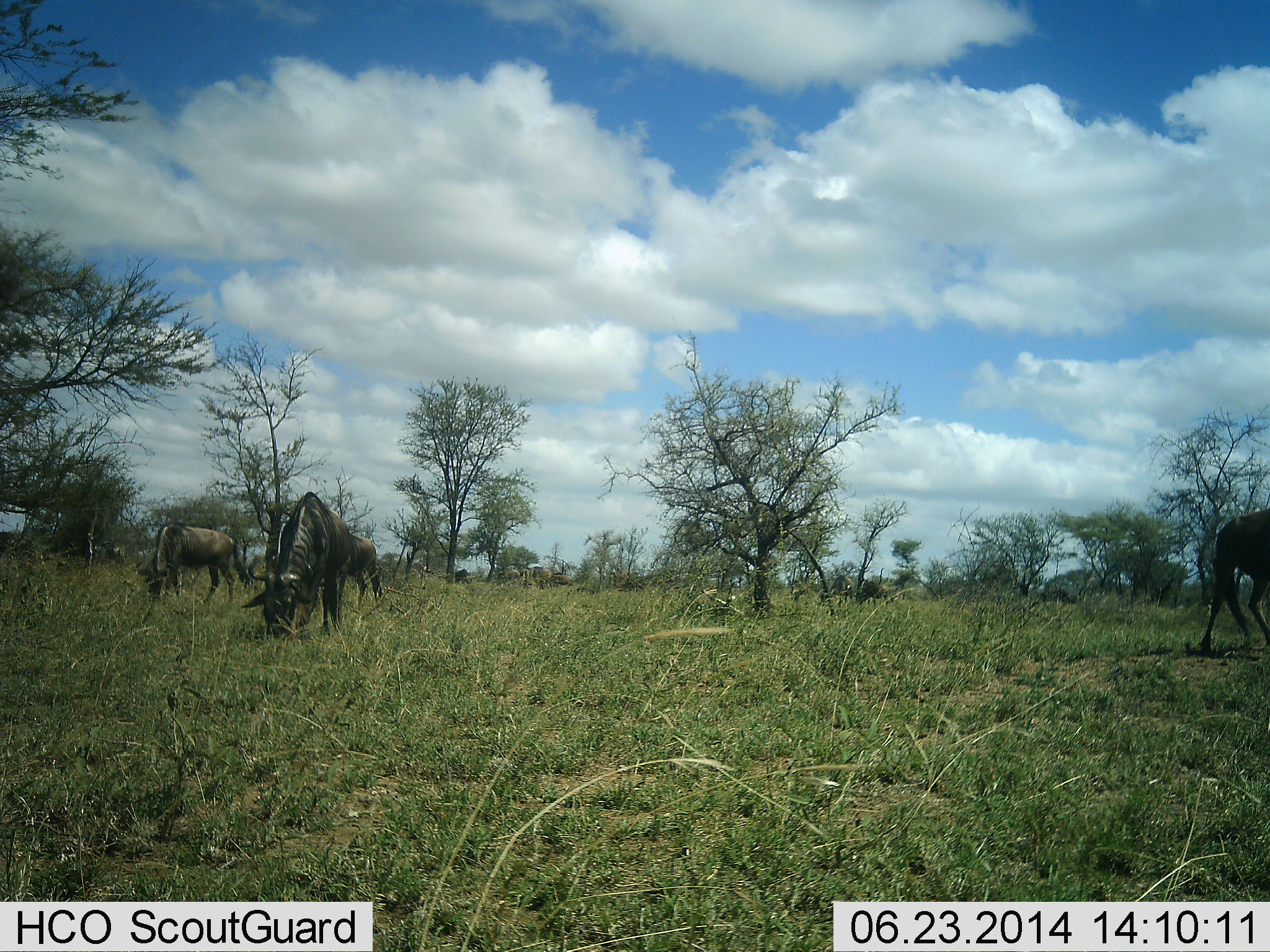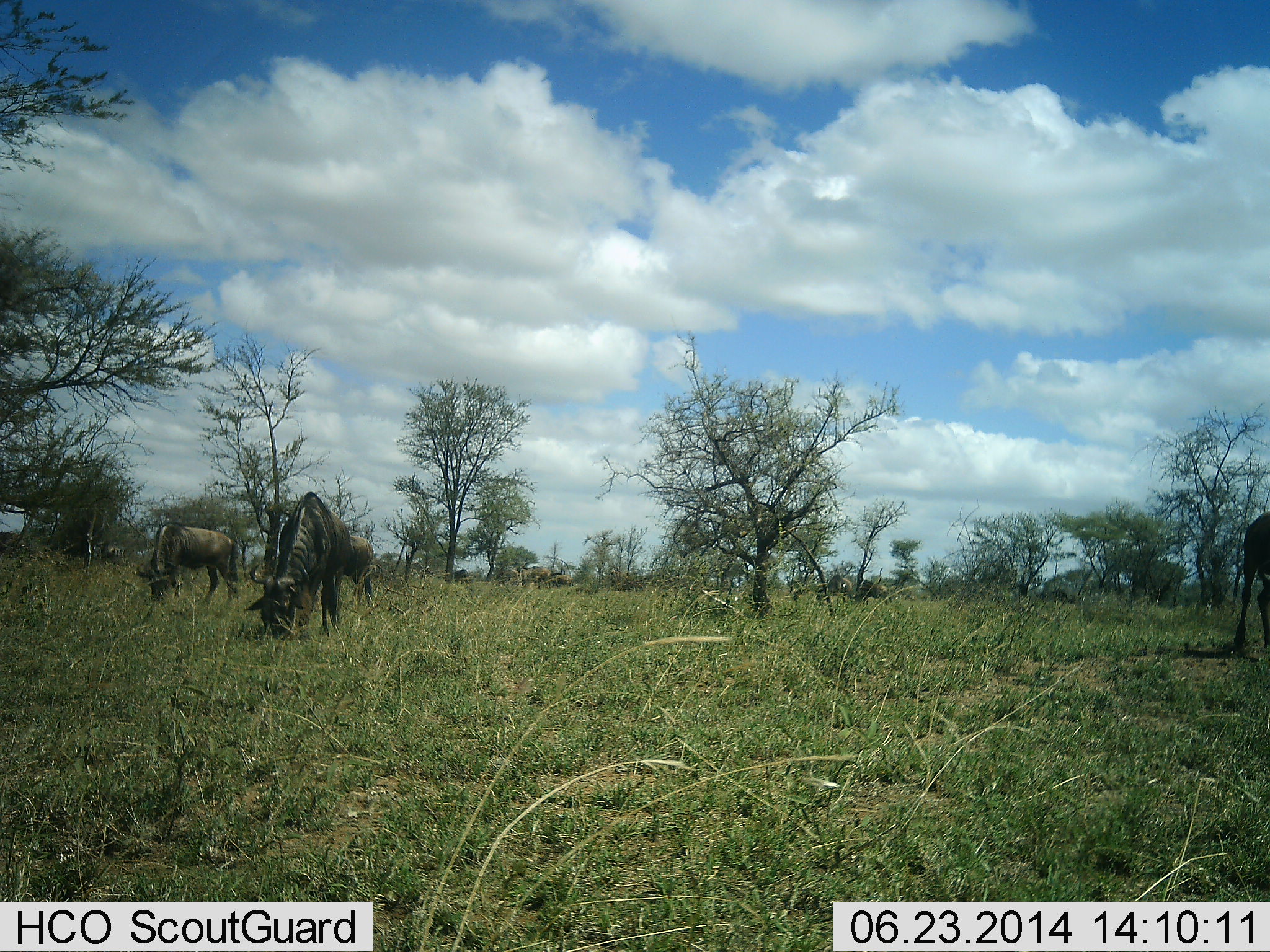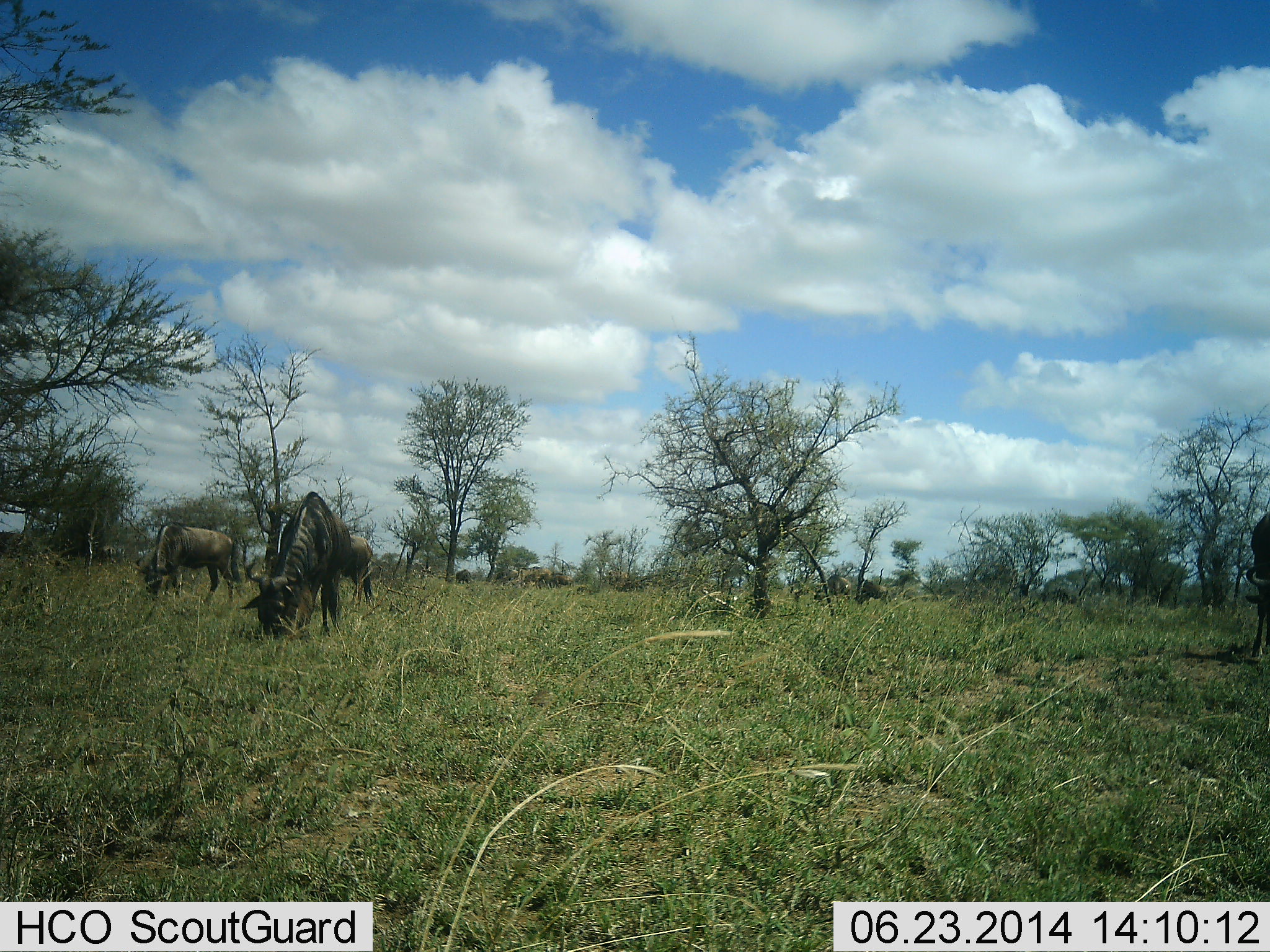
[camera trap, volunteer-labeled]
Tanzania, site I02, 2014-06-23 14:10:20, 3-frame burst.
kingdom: Animalia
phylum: Chordata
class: Mammalia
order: Artiodactyla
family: Bovidae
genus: Connochaetes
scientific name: Connochaetes taurinus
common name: blue wildebeest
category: wildebeest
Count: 4.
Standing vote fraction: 45%.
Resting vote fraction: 9%.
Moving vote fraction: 27%.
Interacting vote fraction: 0%.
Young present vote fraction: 0%.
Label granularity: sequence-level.